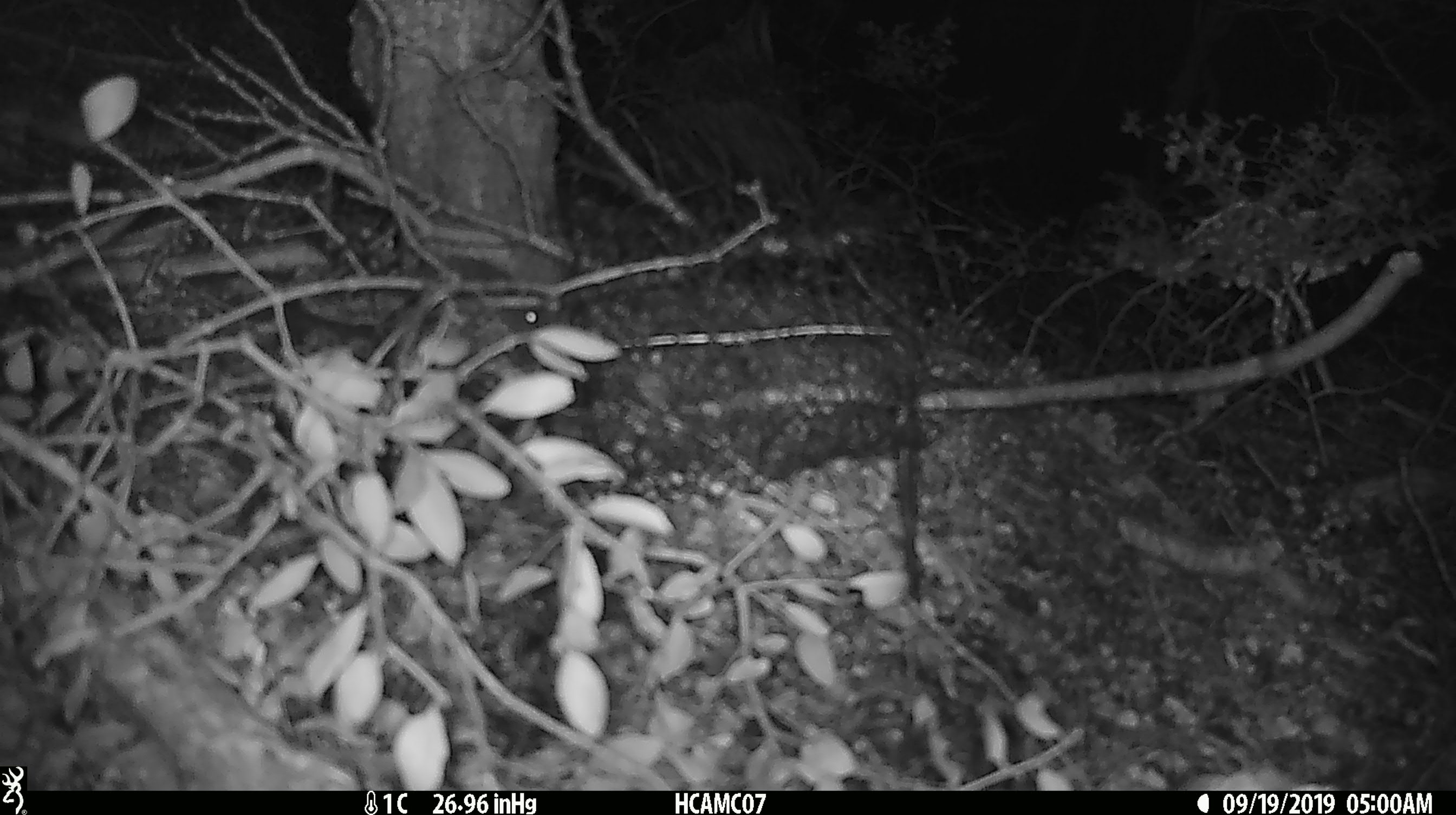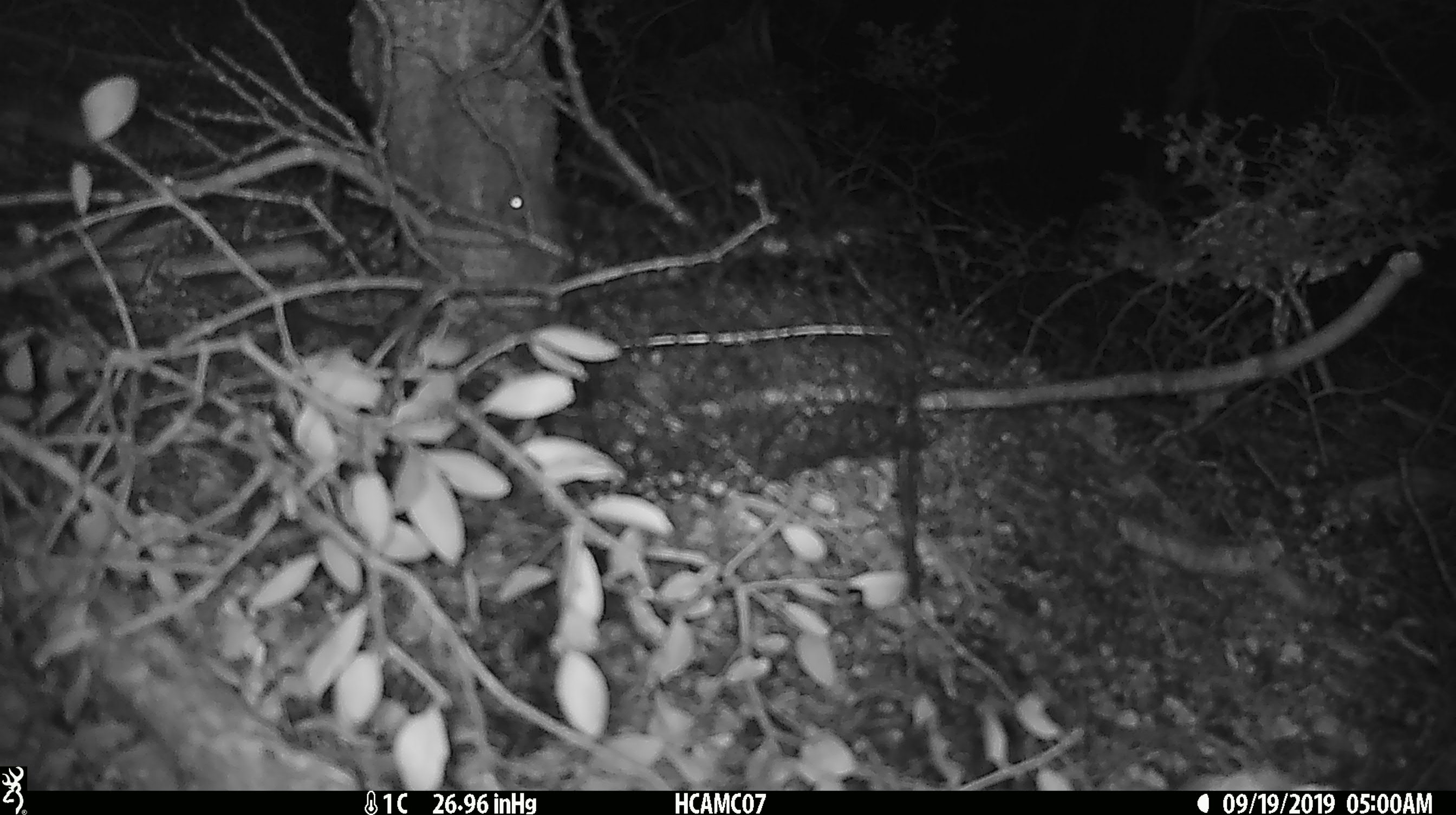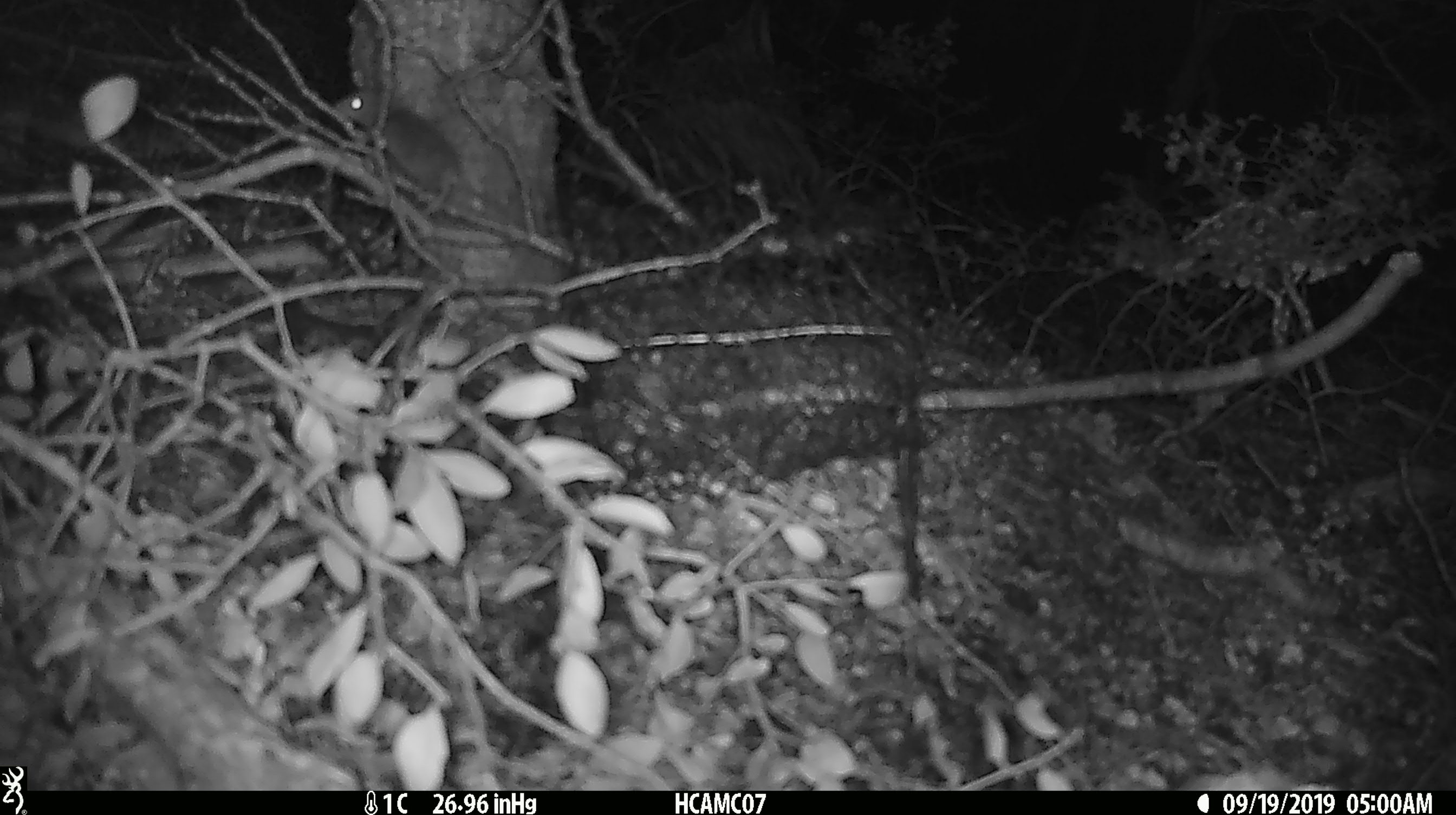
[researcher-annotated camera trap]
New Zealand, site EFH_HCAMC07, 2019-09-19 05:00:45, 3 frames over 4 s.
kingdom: Animalia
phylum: Chordata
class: Mammalia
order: Rodentia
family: Muridae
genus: Mus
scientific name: Mus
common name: mouse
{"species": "mouse (Mus)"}